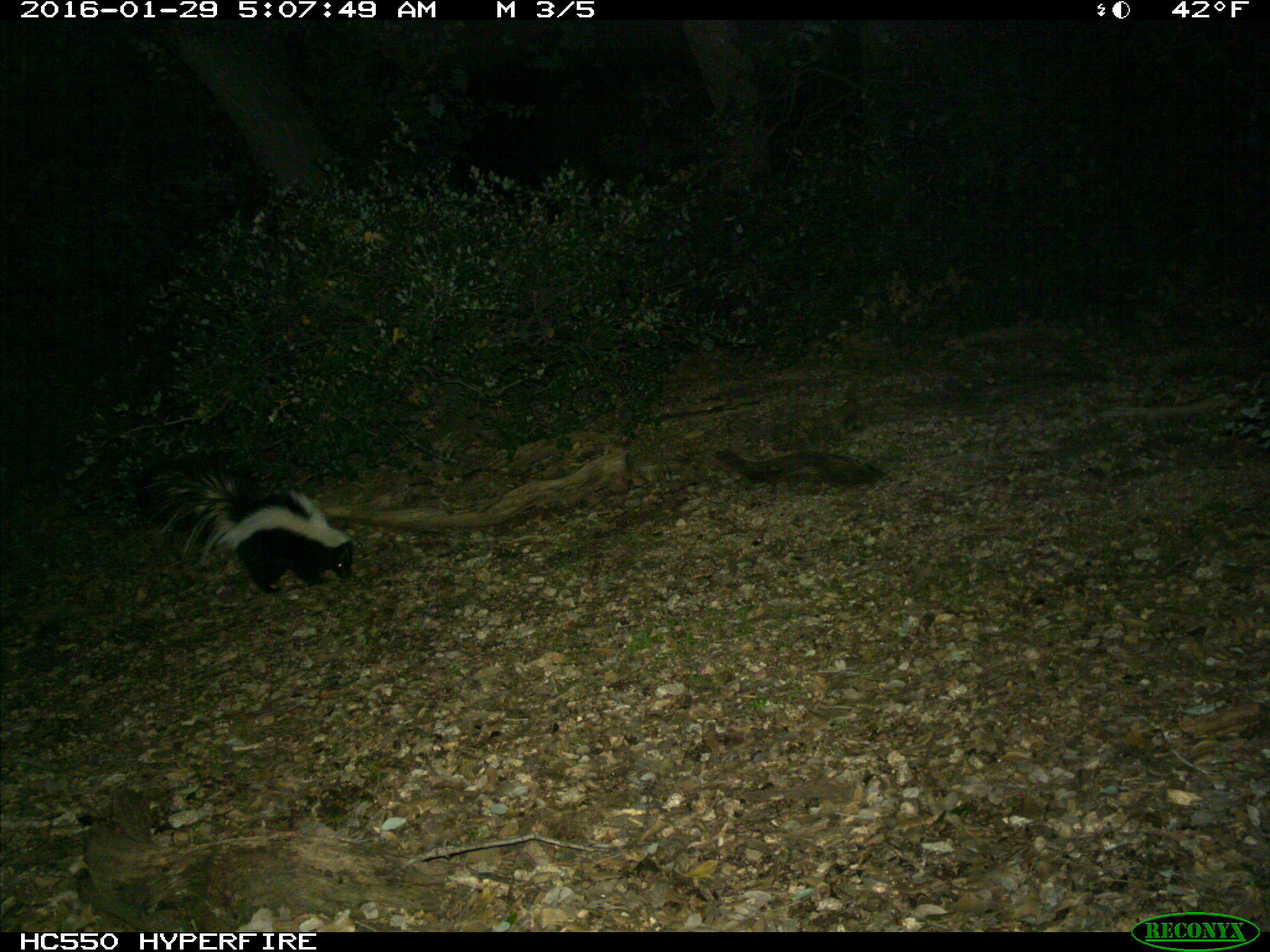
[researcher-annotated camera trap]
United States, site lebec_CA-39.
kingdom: Animalia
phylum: Chordata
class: Mammalia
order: Carnivora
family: Mephitidae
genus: Mephitis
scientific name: Mephitis mephitis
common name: striped skunk